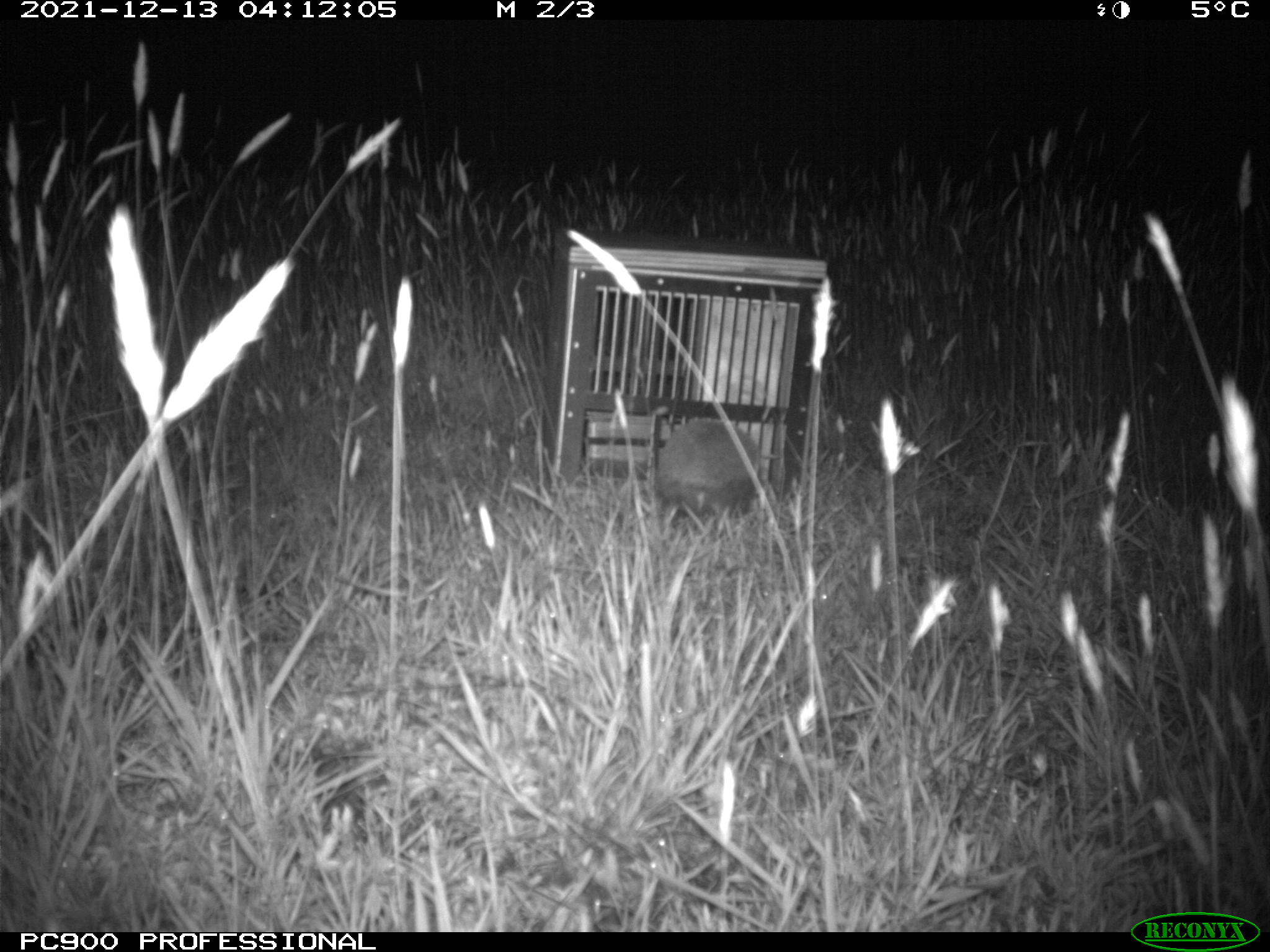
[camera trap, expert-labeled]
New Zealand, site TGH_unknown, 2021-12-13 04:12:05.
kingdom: Animalia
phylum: Chordata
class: Mammalia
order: Eulipotyphla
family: Erinaceidae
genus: Erinaceus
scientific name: Erinaceus europaeus europaeus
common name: european hedgehog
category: hedgehog